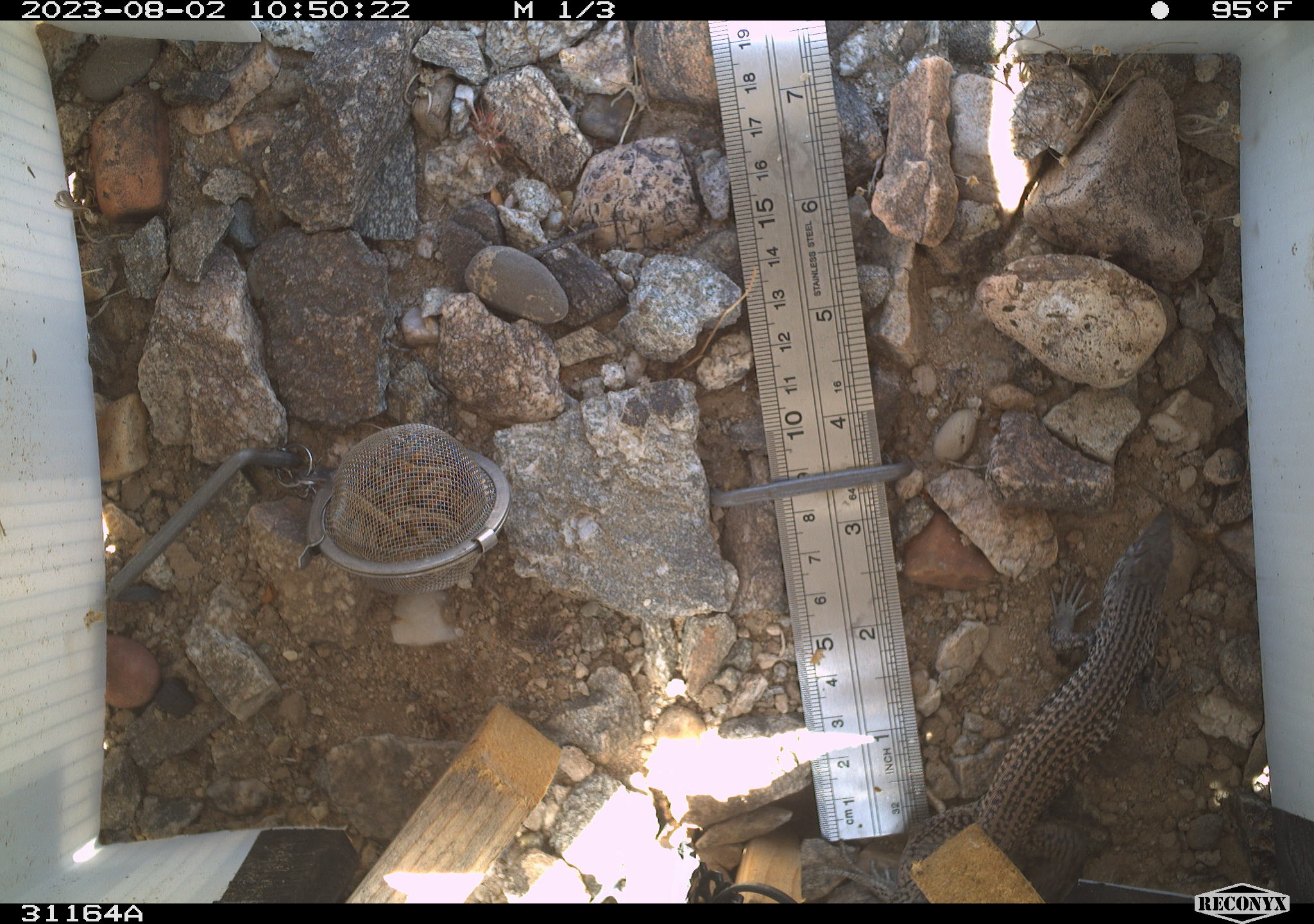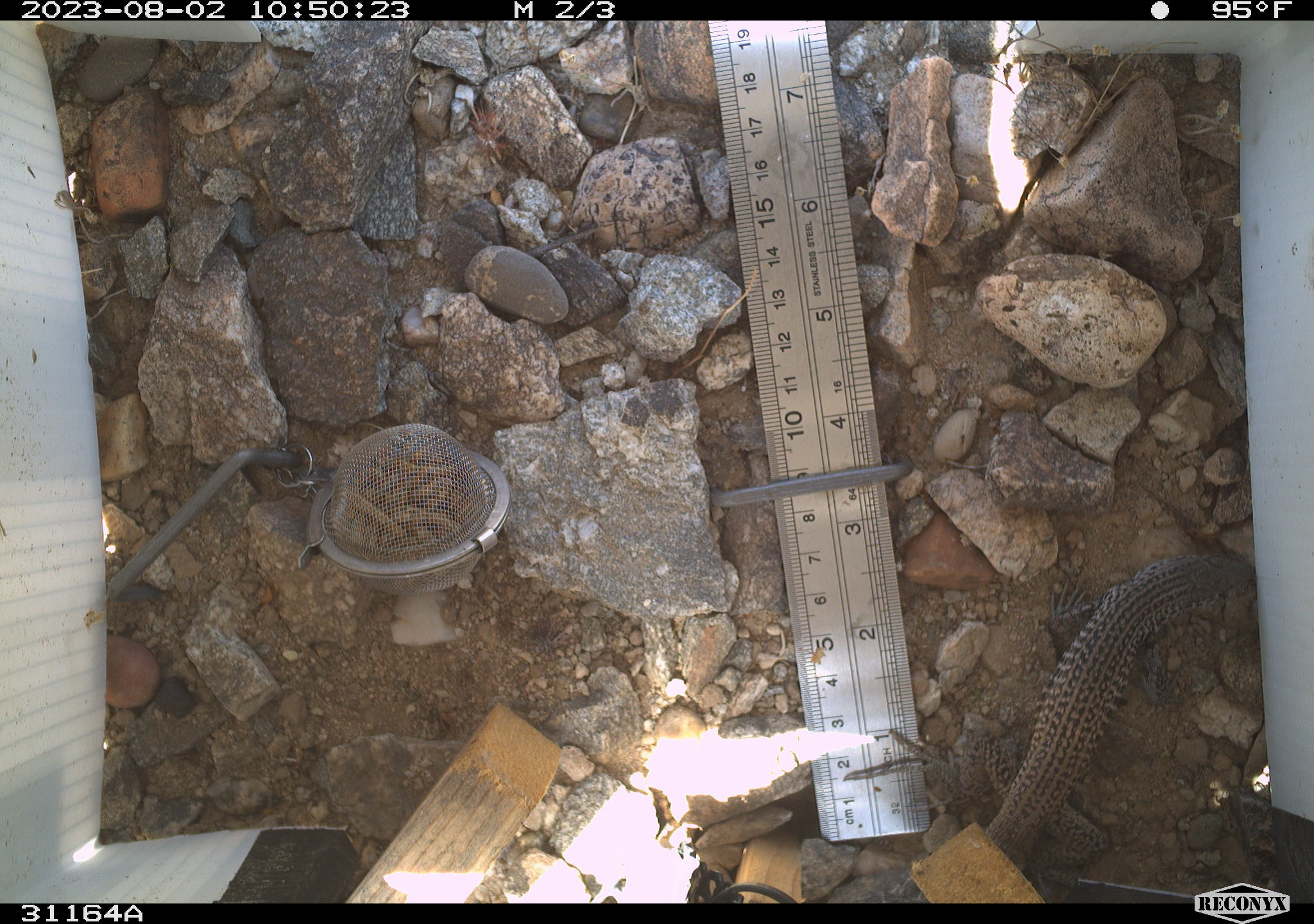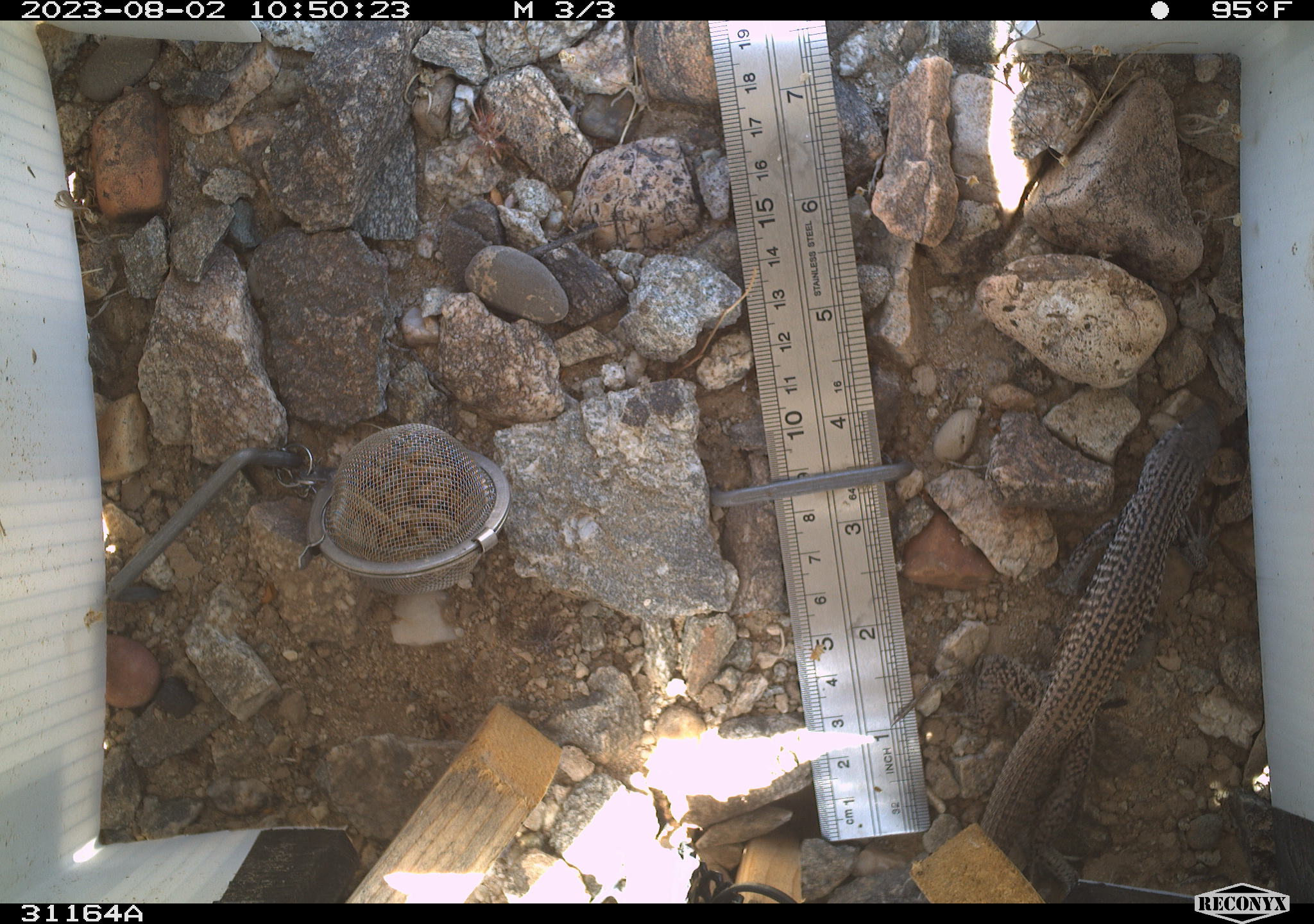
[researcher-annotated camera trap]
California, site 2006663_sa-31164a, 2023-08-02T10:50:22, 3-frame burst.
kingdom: Animalia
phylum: Chordata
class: Reptilia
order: Squamata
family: Teiidae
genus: Aspidoscelis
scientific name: Aspidoscelis tigris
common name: western whiptail